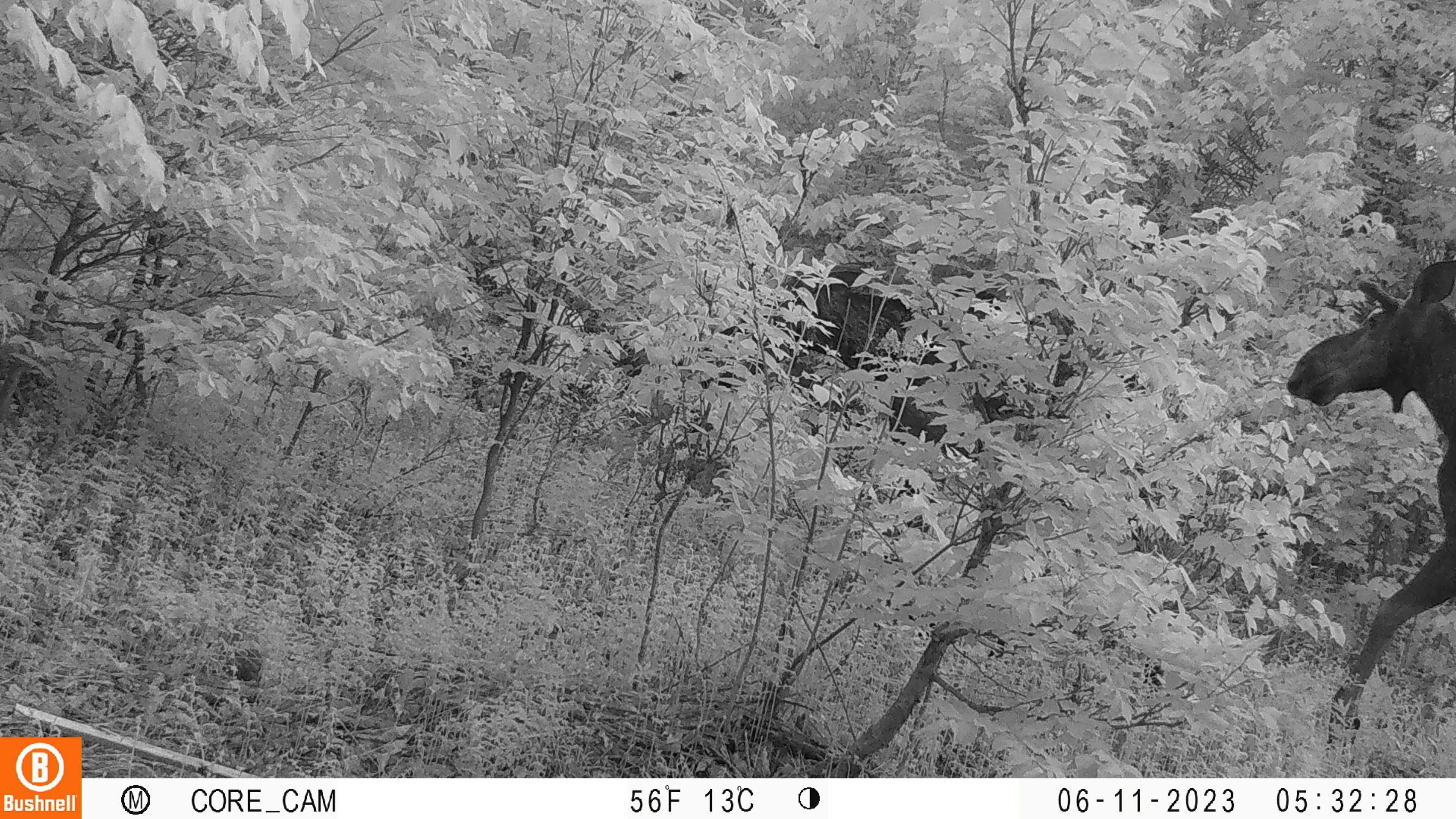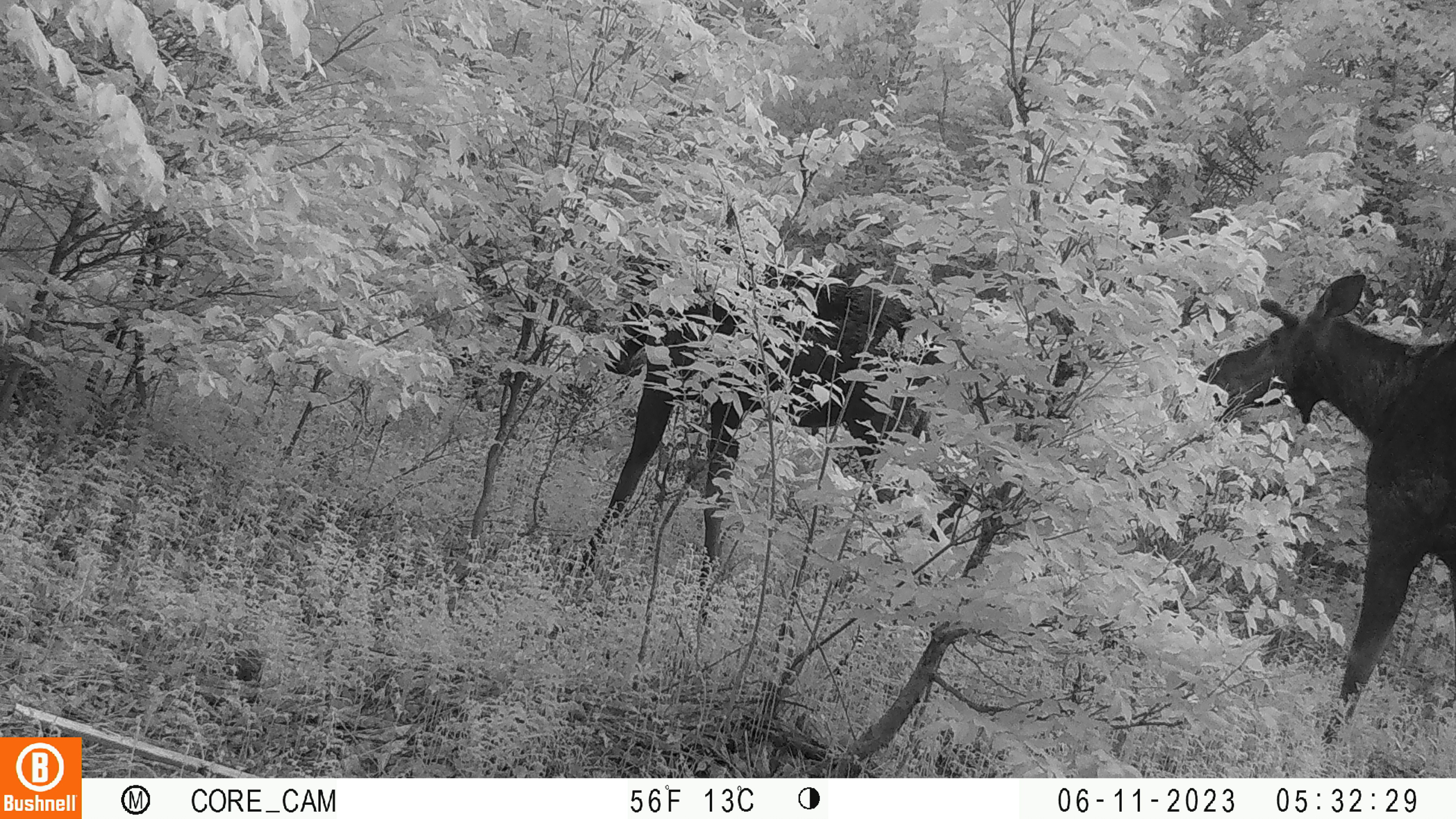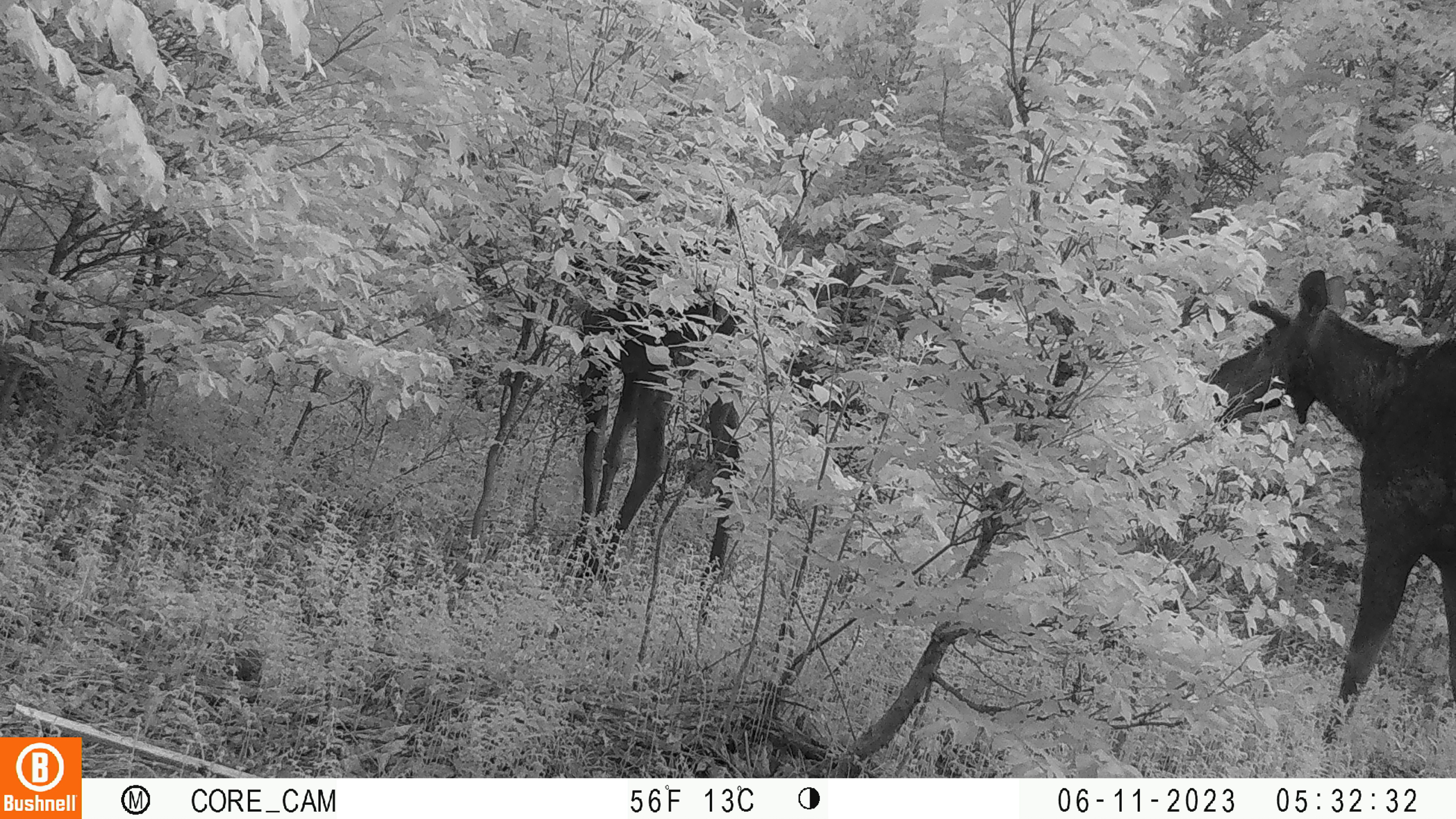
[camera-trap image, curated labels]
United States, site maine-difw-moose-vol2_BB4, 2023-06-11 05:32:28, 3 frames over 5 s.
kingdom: Animalia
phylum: Chordata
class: Mammalia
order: Artiodactyla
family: Cervidae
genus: Alces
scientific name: Alces alces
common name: moose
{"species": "moose (Alces alces)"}